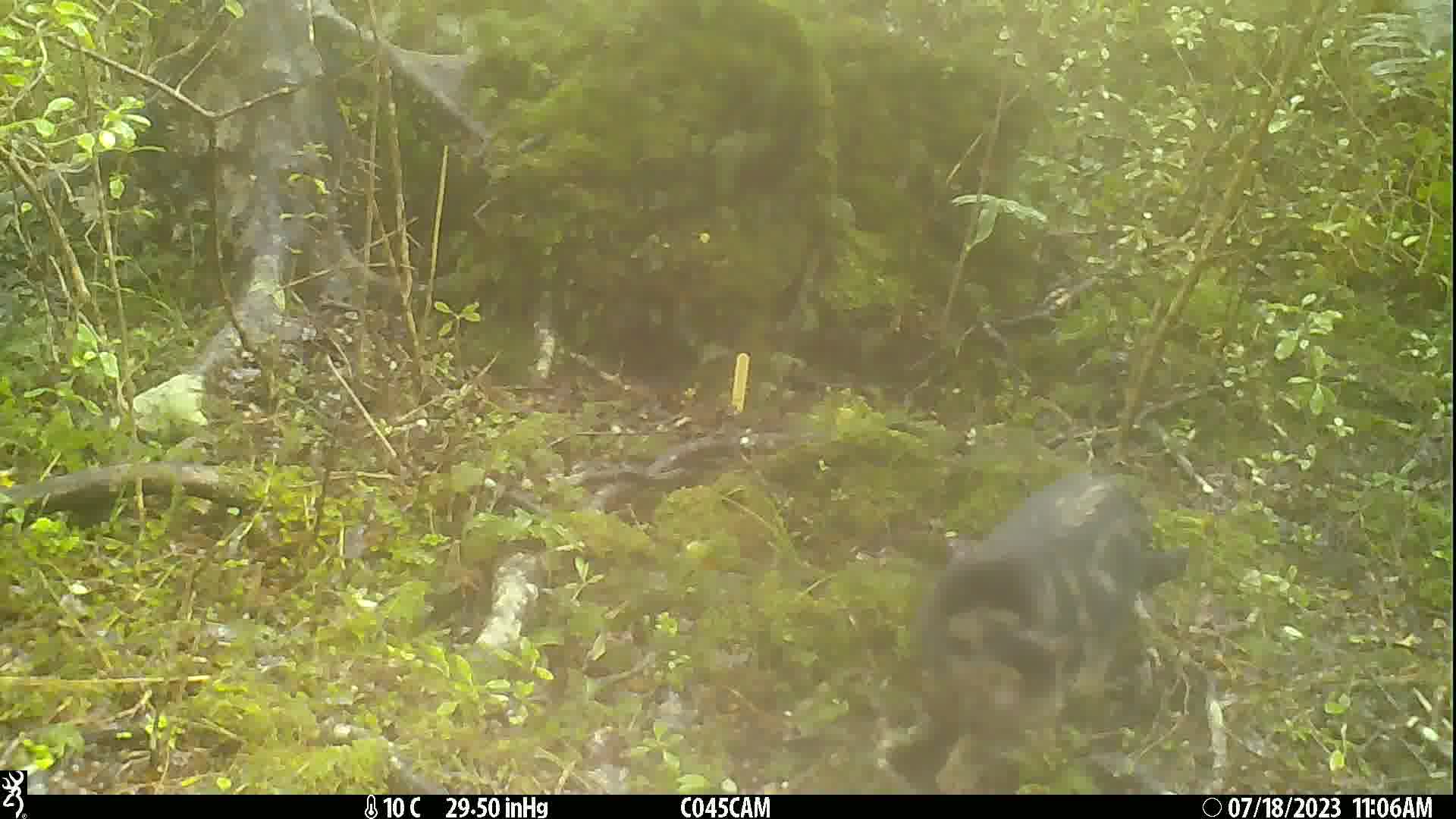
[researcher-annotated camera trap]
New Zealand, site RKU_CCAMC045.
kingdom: Animalia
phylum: Chordata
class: Mammalia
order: Carnivora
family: Felidae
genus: Felis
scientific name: Felis catus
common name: domestic cat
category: cat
Cat (domestic cat) (Felis catus).